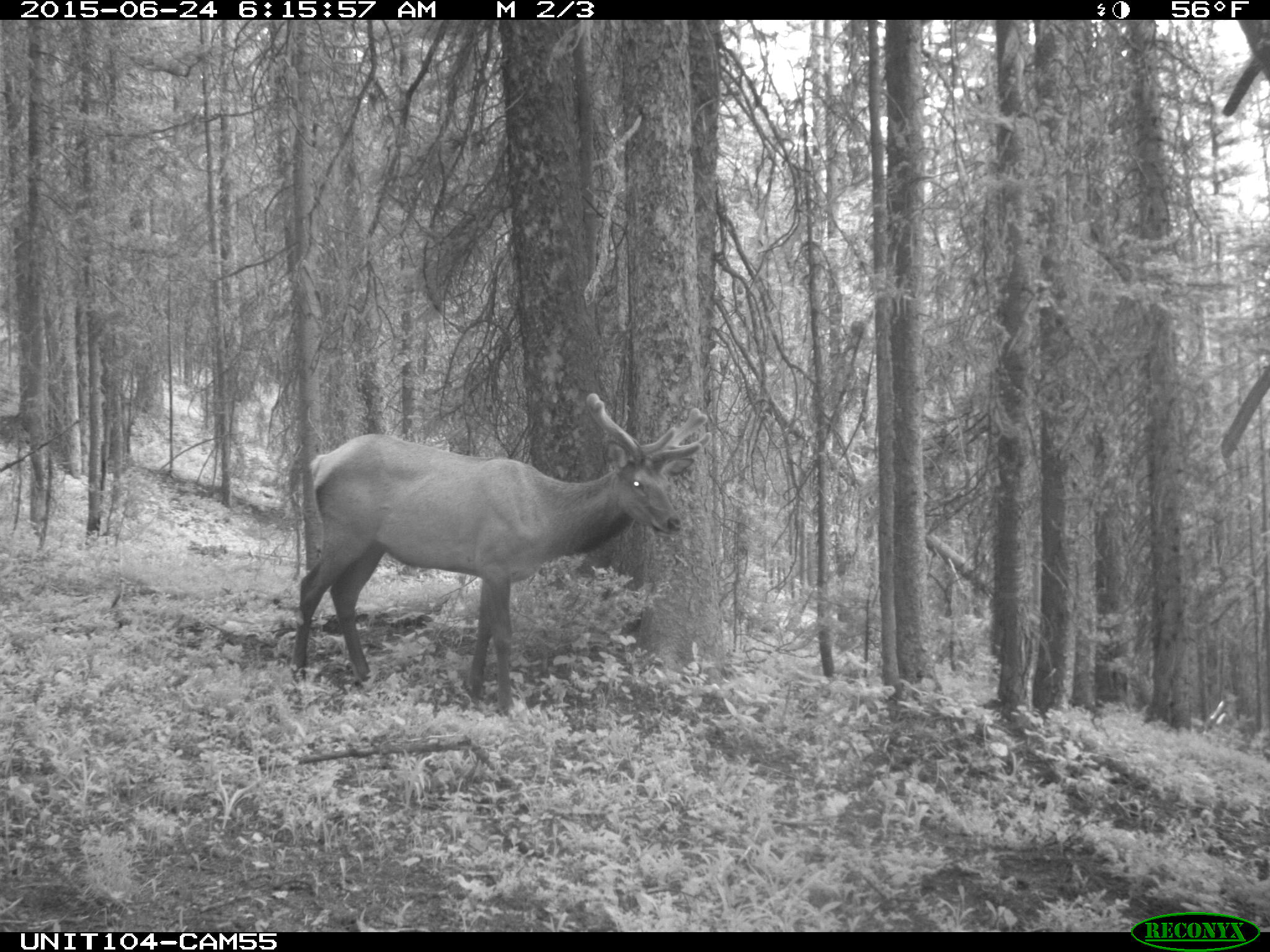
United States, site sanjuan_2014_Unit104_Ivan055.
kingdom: Animalia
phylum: Chordata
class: Mammalia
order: Artiodactyla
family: Cervidae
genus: Cervus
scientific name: Cervus elaphus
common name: red deer